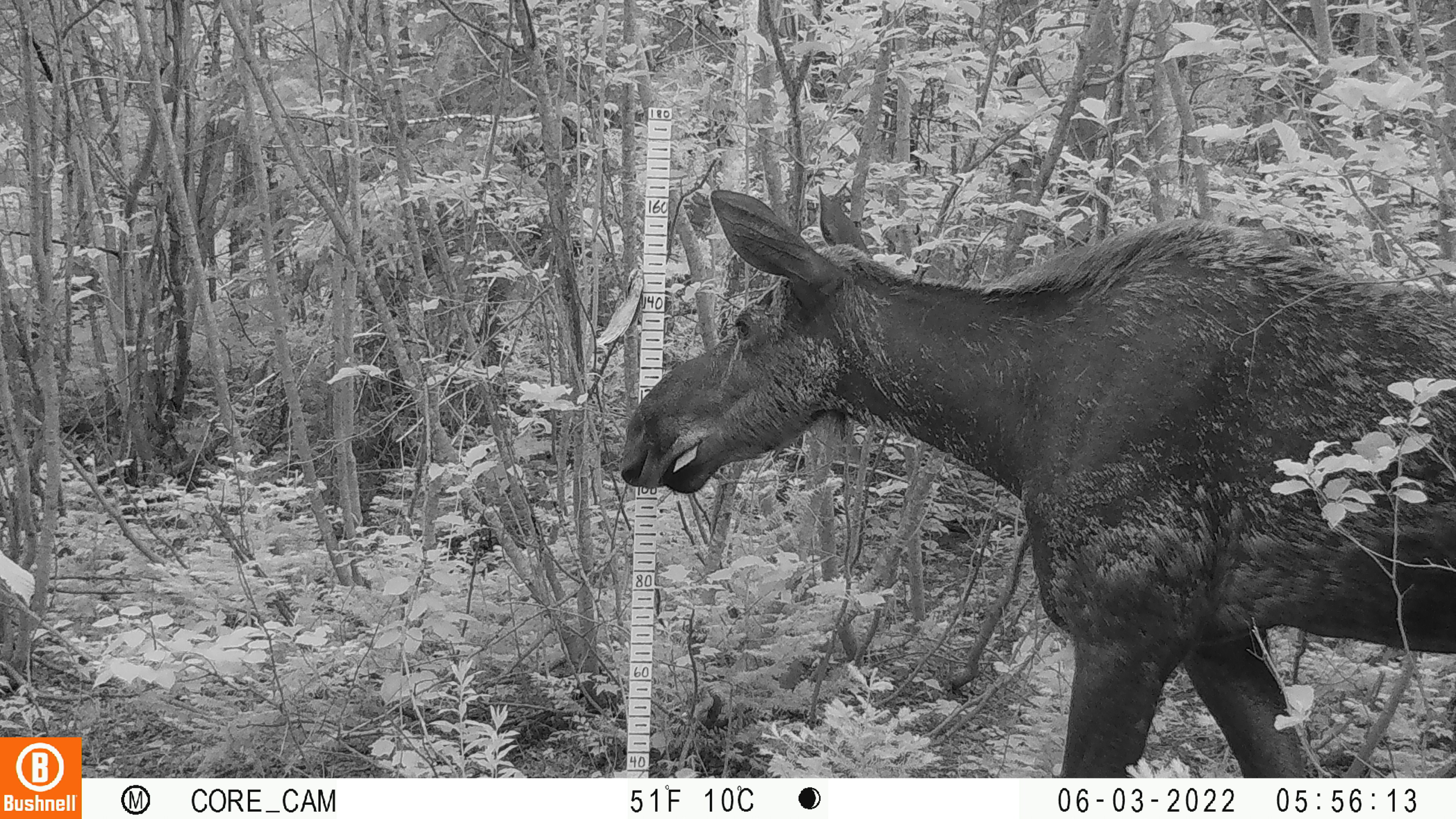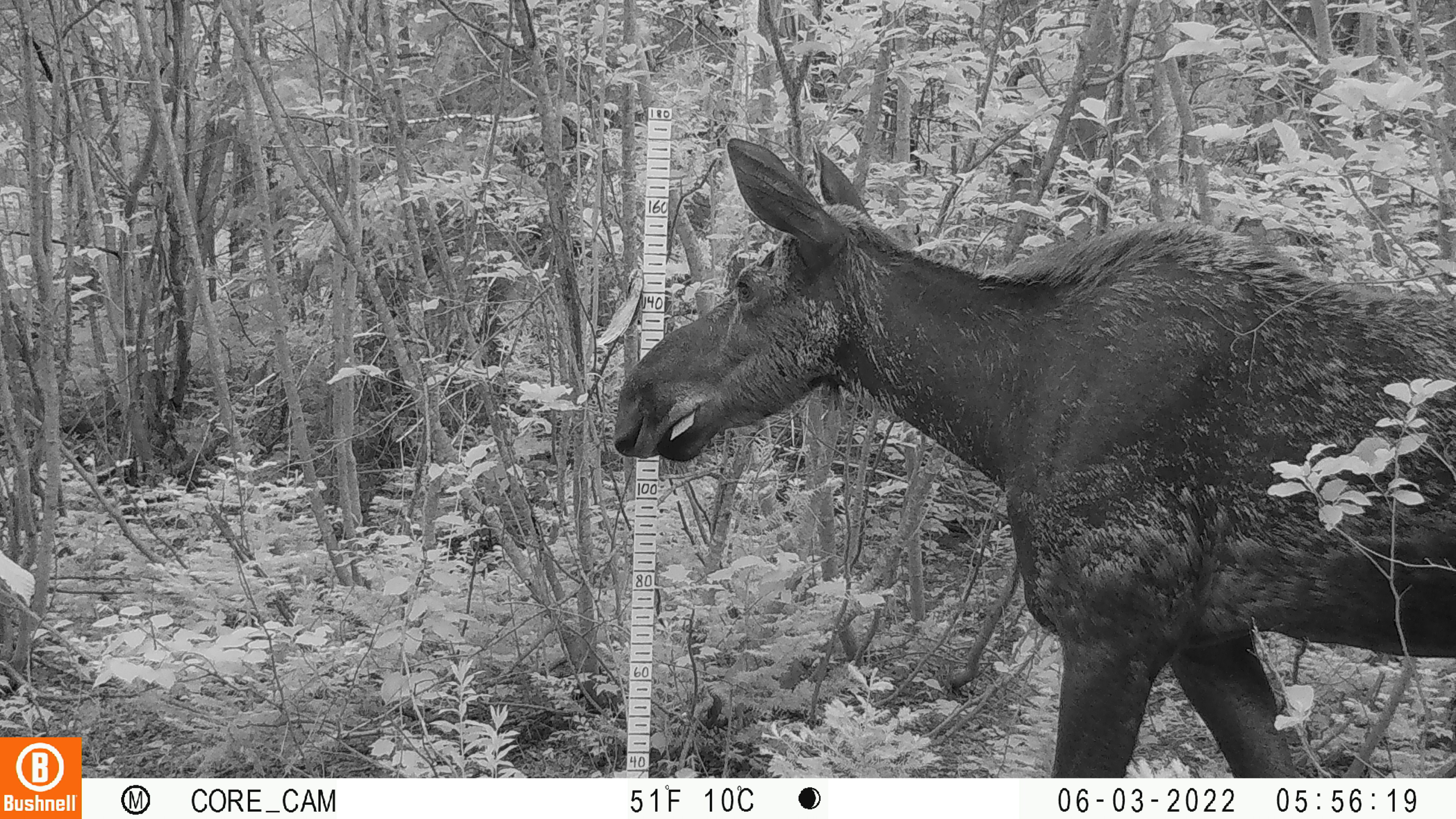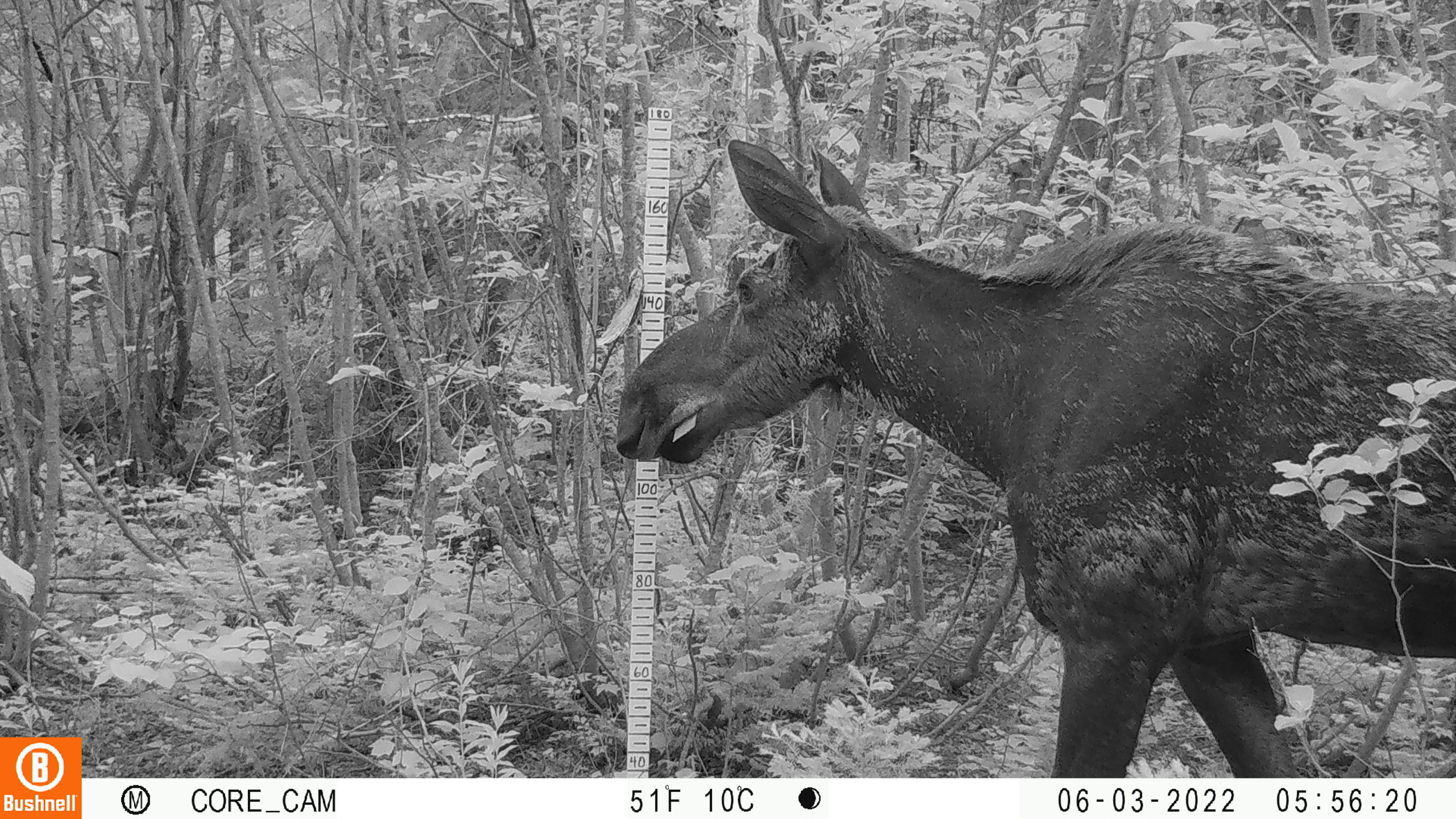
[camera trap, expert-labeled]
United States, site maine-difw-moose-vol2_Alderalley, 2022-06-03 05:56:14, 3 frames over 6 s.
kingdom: Animalia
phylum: Chordata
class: Mammalia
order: Artiodactyla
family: Cervidae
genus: Alces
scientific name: Alces alces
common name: moose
Moose (Alces alces).